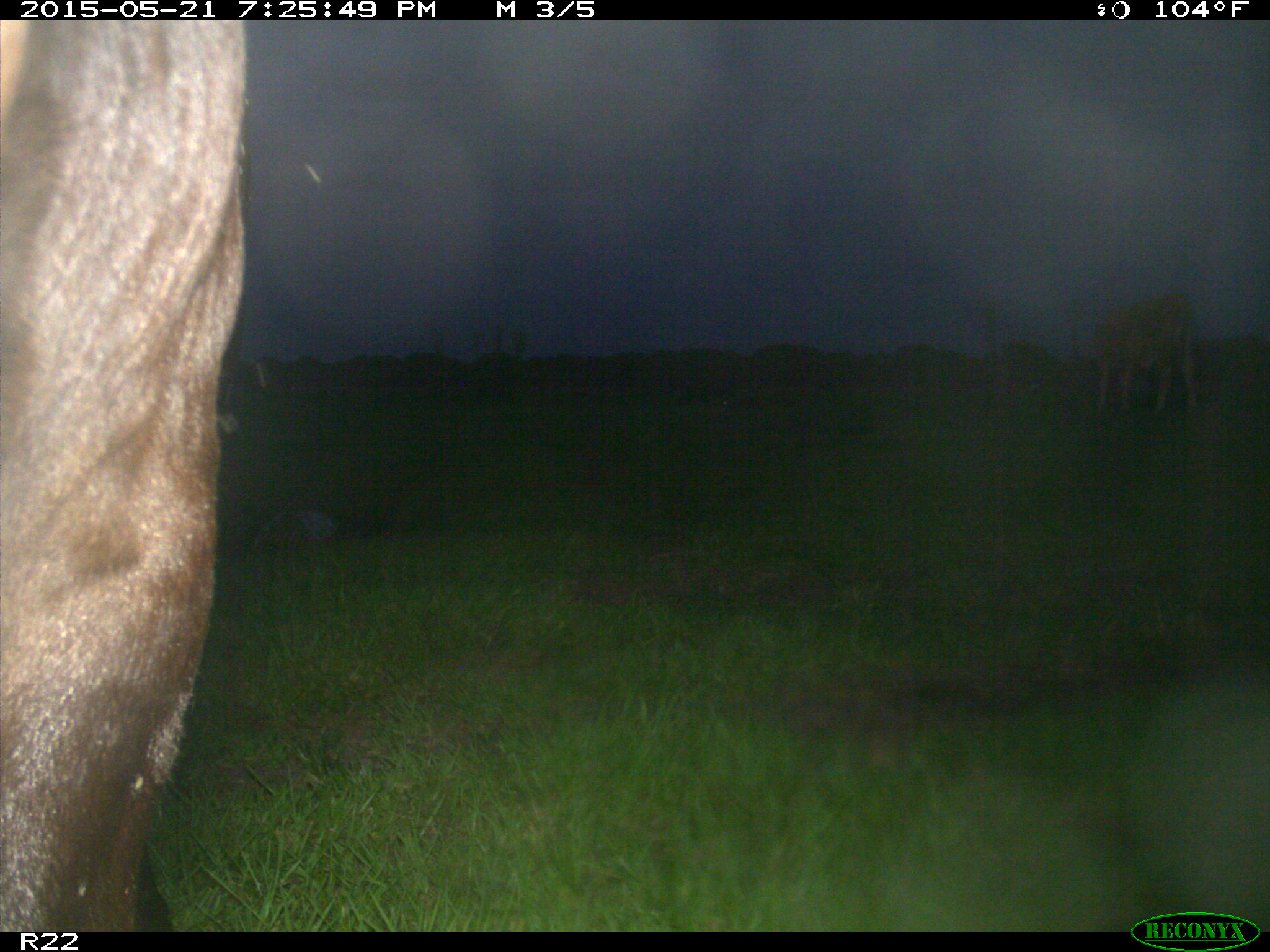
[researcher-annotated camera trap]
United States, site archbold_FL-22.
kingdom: Animalia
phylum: Chordata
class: Mammalia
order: Artiodactyla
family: Bovidae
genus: Bos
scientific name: Bos taurus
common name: domestic cow